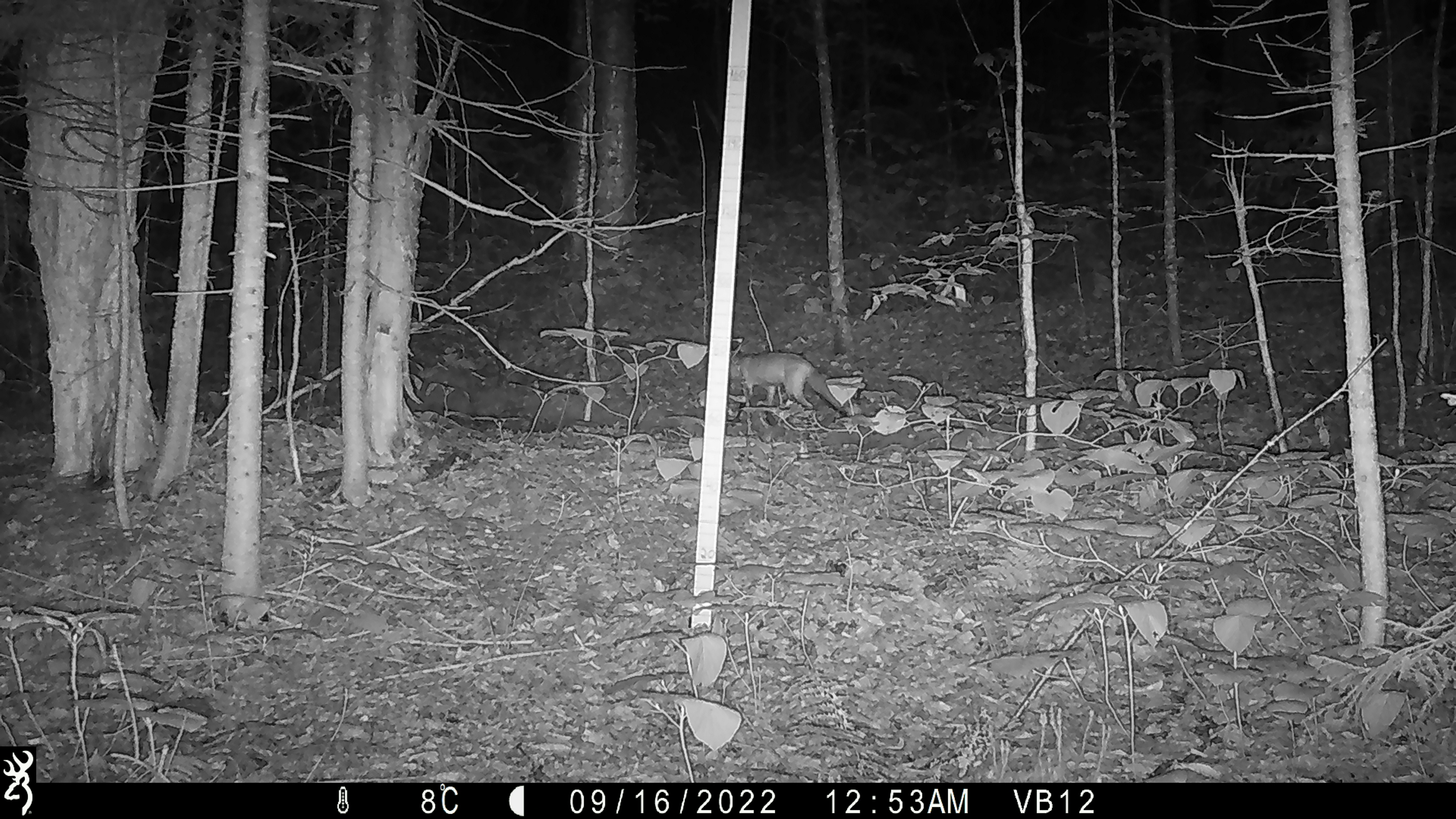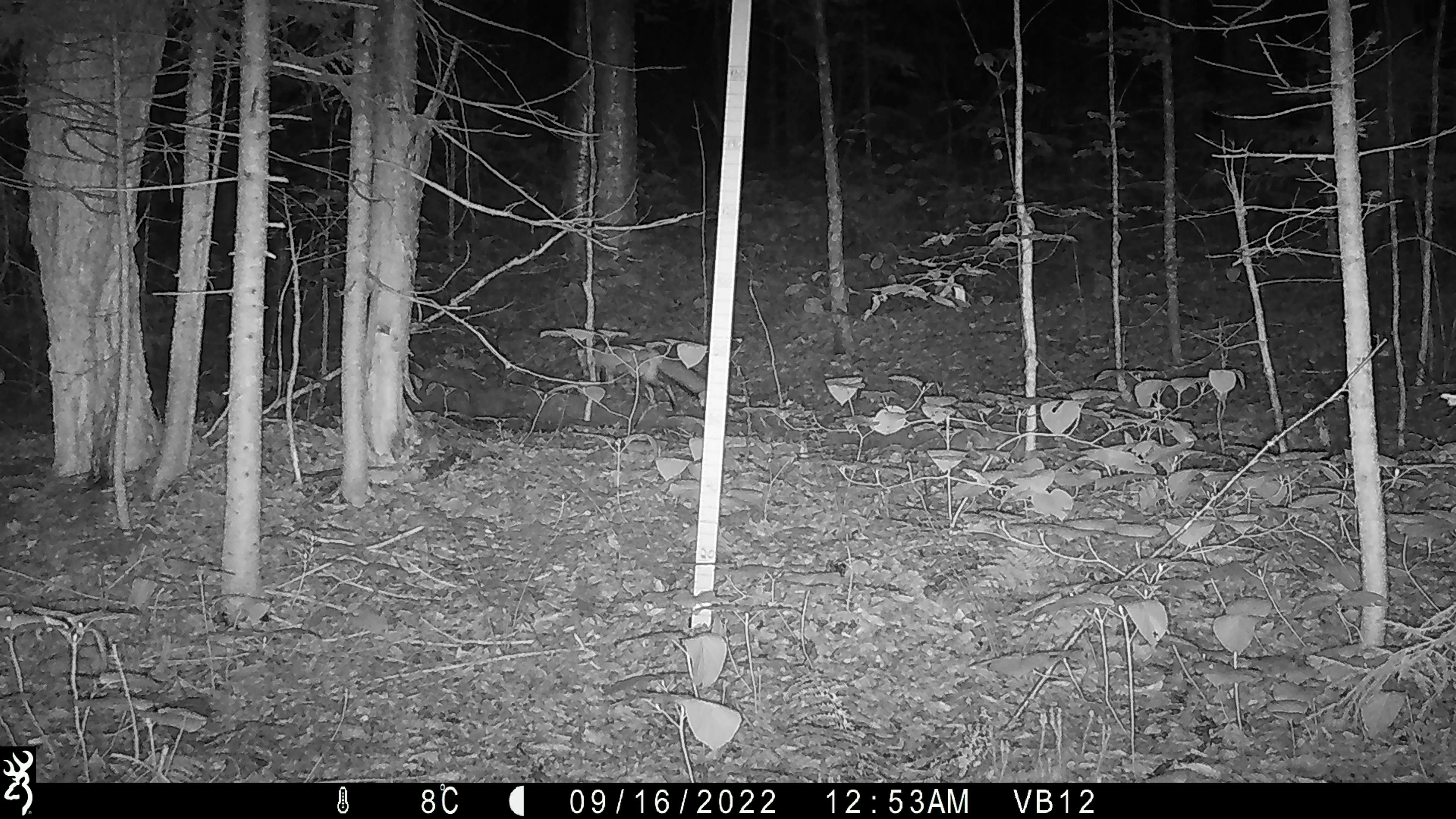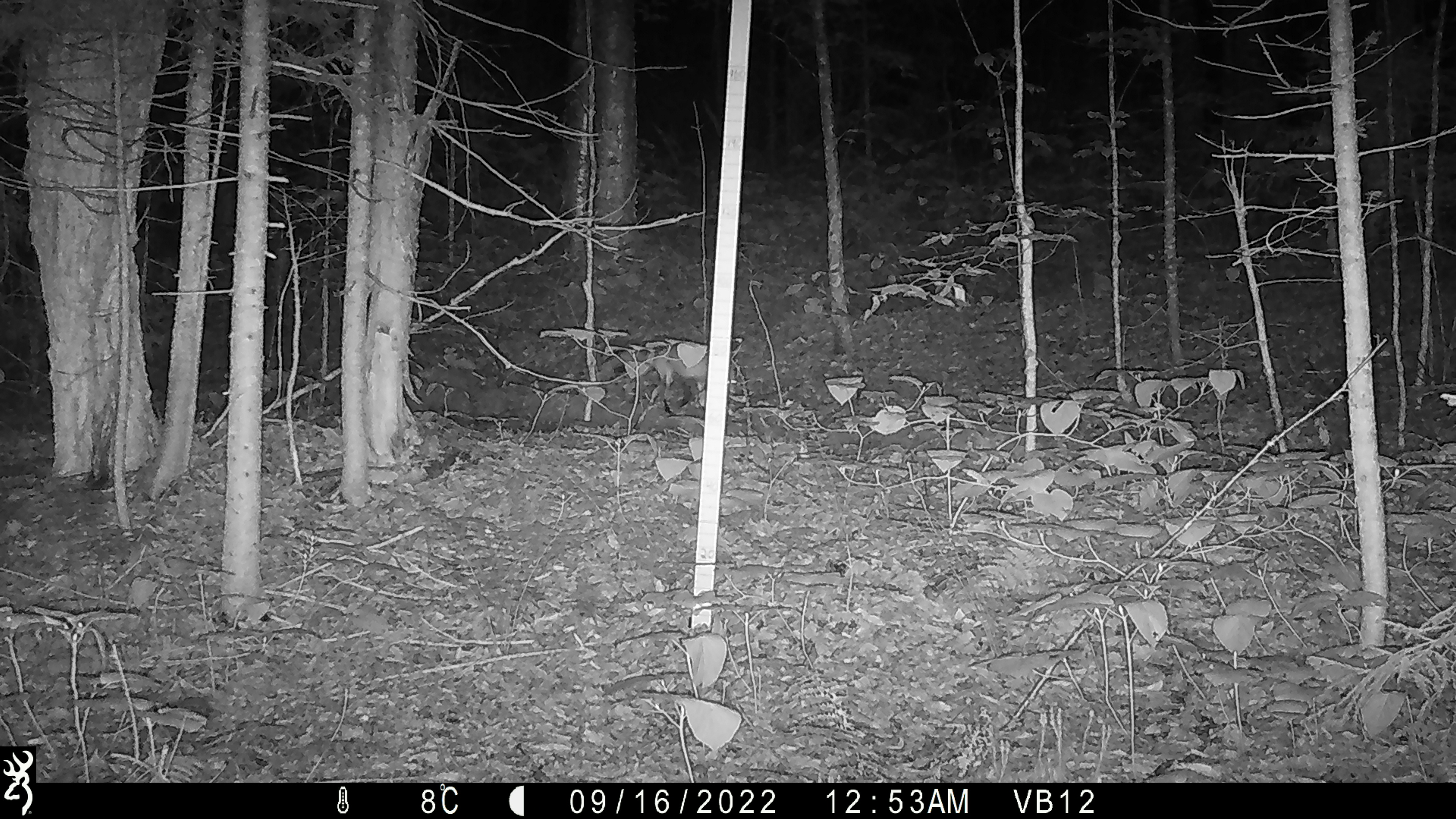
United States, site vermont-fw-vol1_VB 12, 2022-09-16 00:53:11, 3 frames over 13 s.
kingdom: Animalia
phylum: Chordata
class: Mammalia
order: Carnivora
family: Canidae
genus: Vulpes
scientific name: Vulpes vulpes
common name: red fox